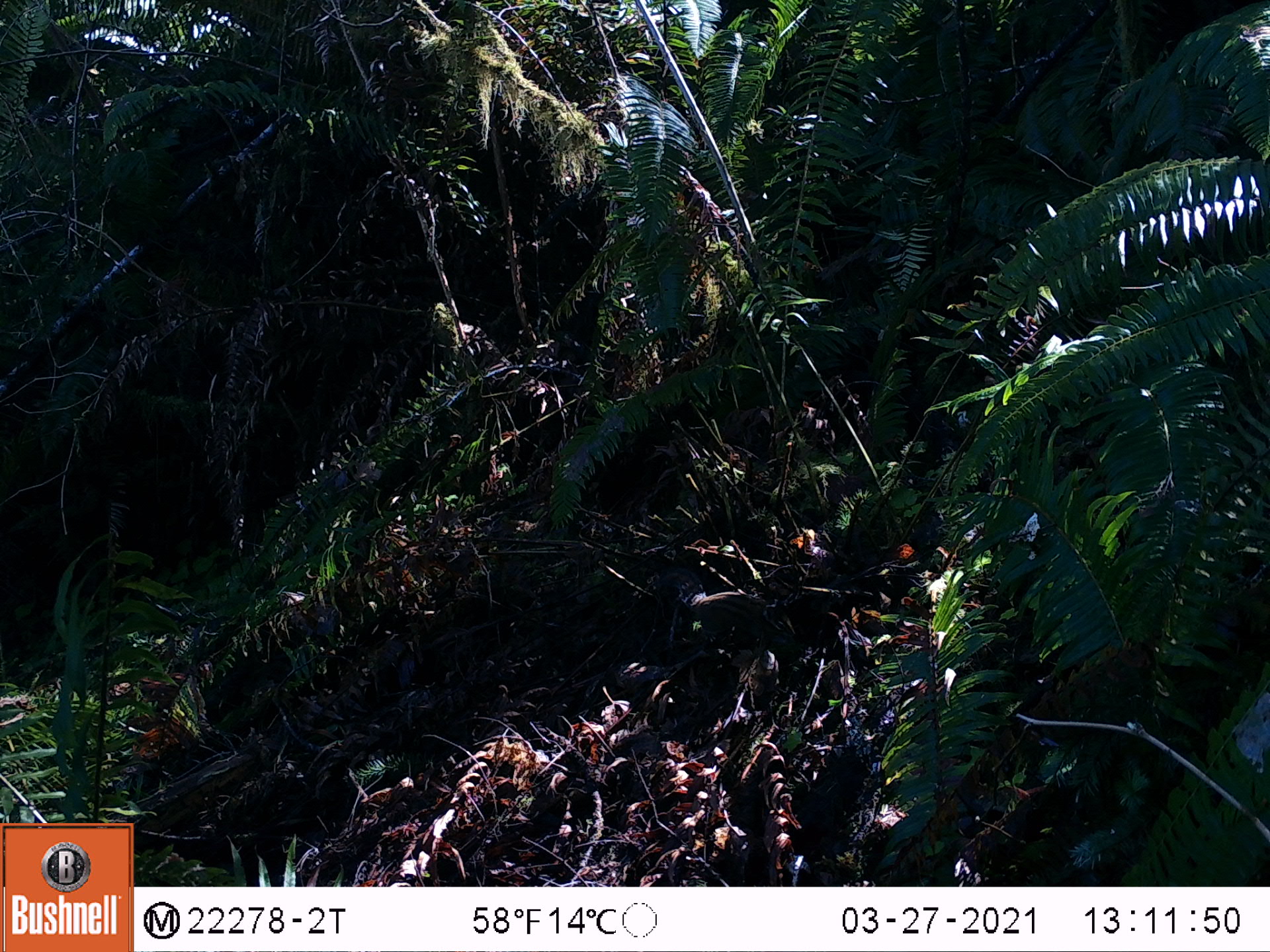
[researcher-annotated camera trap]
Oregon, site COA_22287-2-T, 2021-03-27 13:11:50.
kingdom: Animalia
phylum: Chordata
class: Mammalia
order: Rodentia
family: Sciuridae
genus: Neotamias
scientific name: Neotamias townsendii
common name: townsend's chipmunk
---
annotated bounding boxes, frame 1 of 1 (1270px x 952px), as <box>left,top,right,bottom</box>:
townsend's chipmunk: <box>661,568,804,659</box>